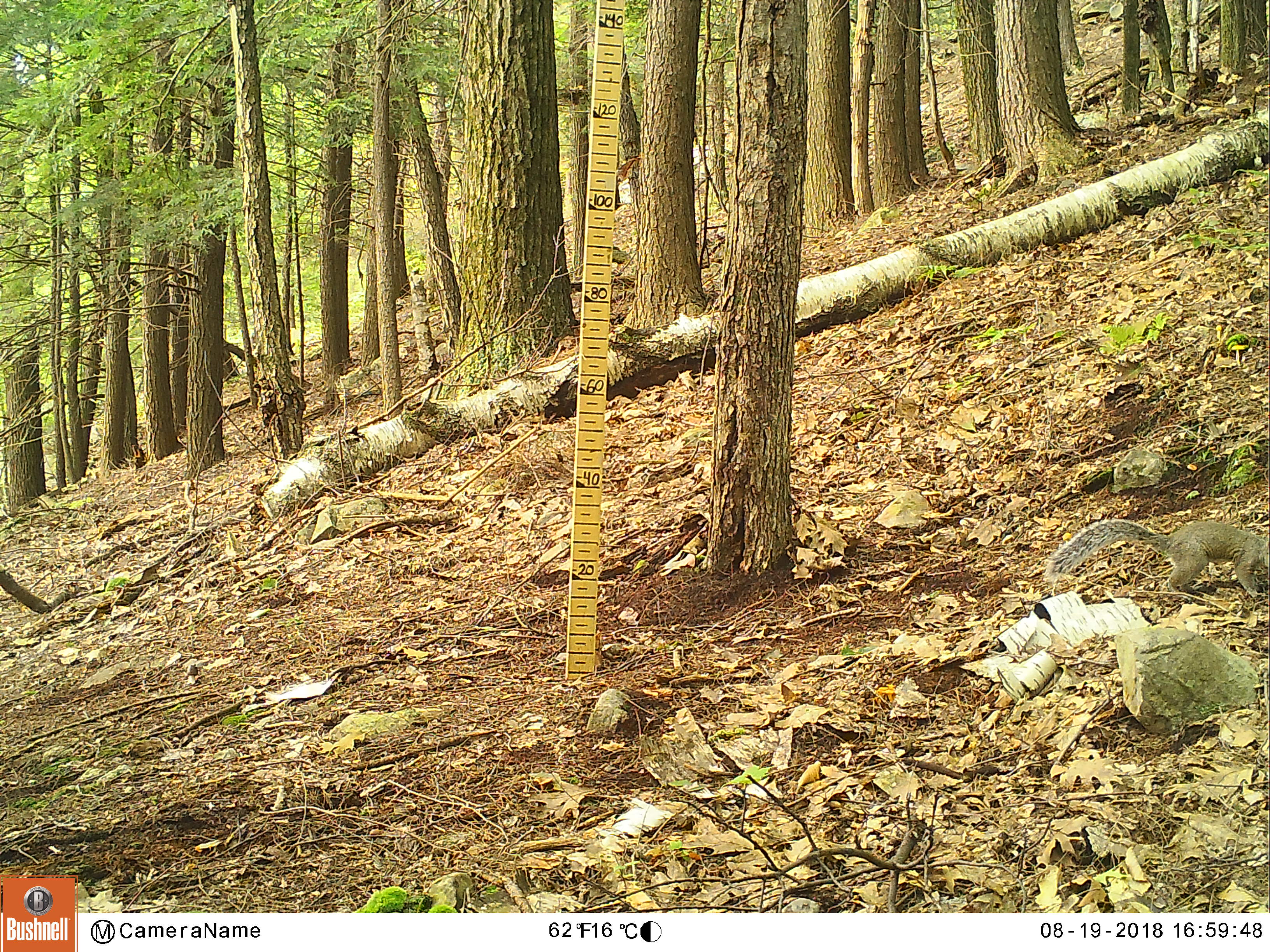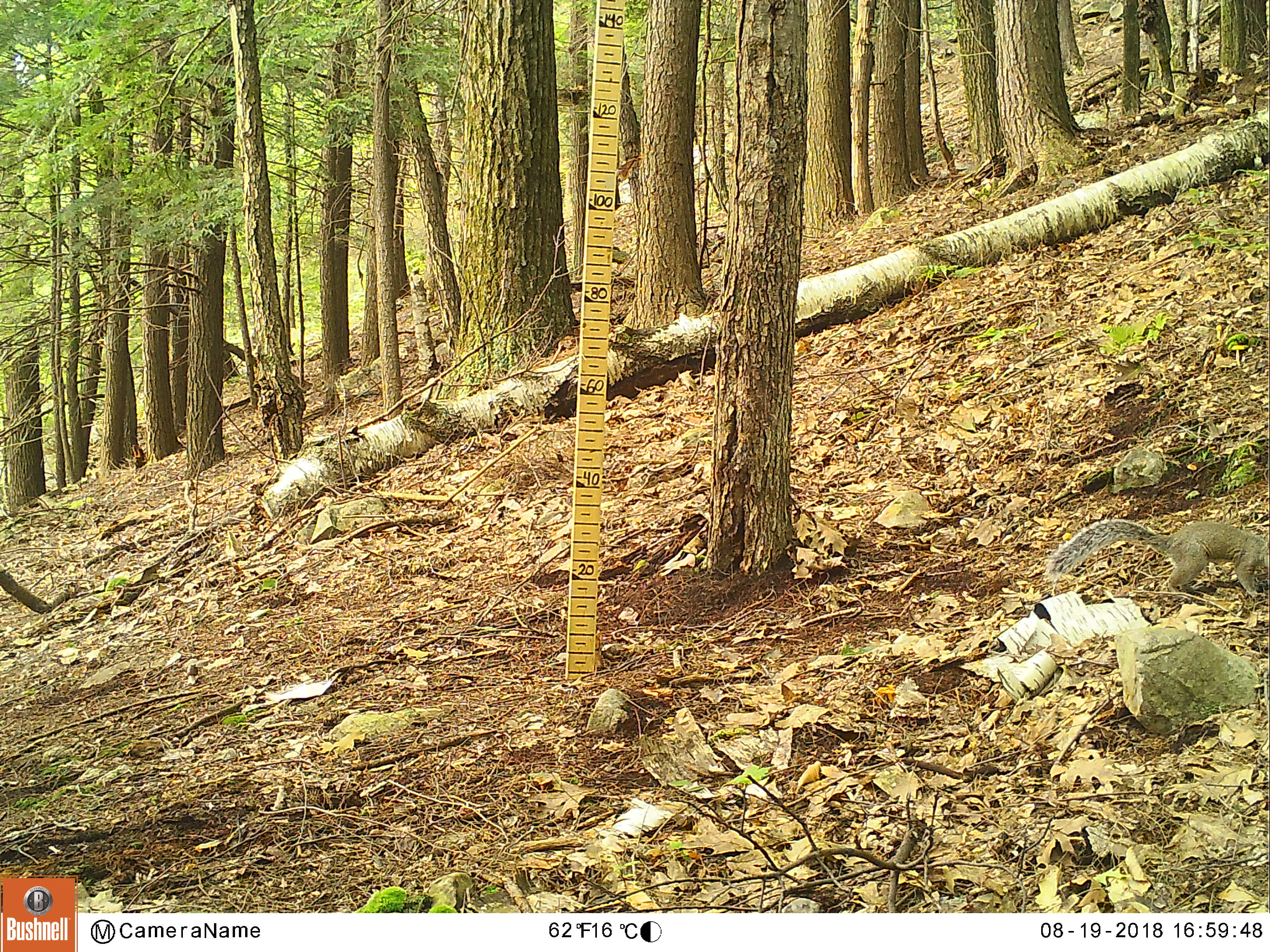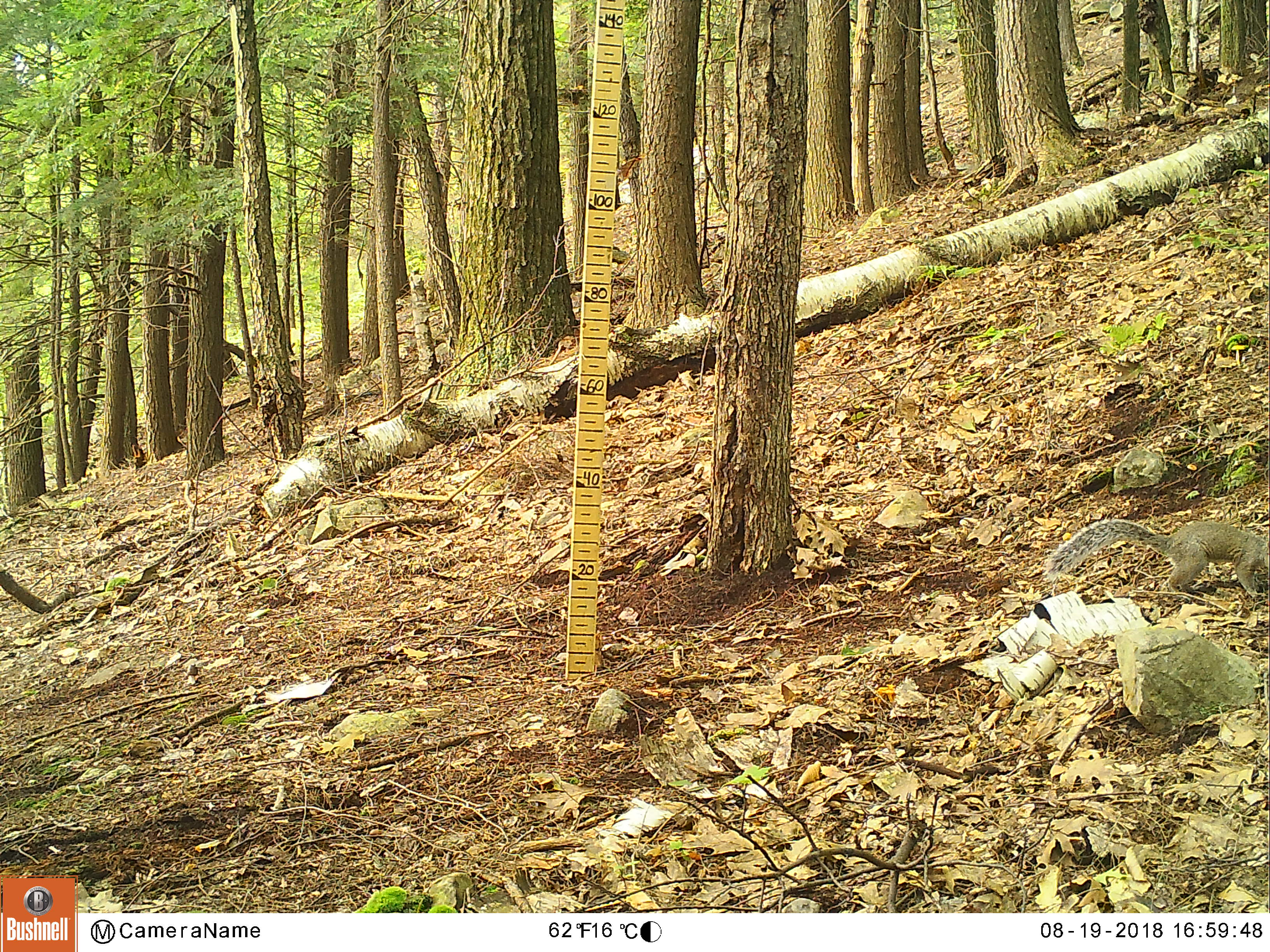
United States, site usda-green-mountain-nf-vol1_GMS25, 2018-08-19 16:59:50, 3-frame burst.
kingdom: Animalia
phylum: Chordata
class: Mammalia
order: Rodentia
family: Sciuridae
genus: Sciurus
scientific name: Sciurus carolinensis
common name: gray squirrel